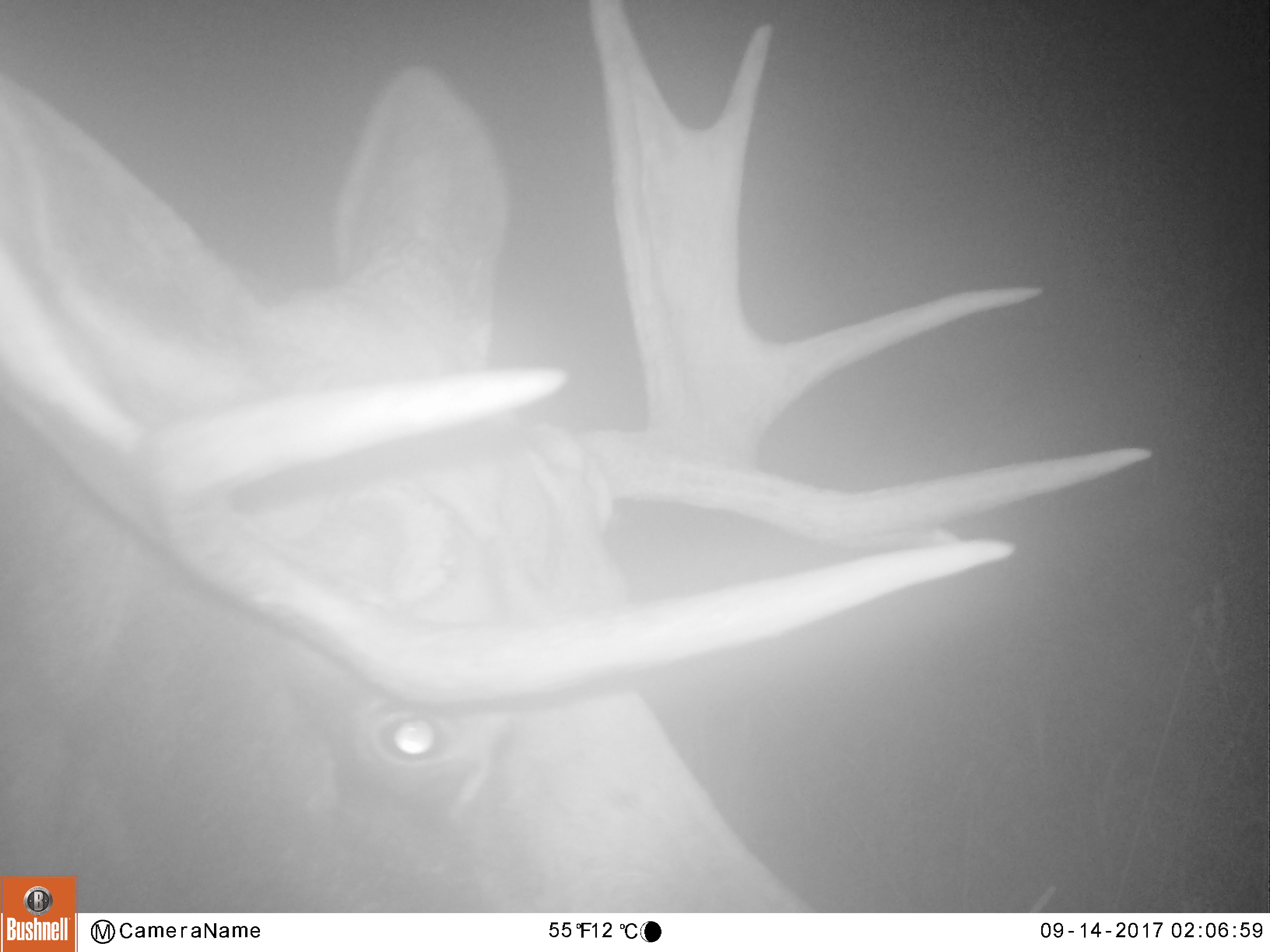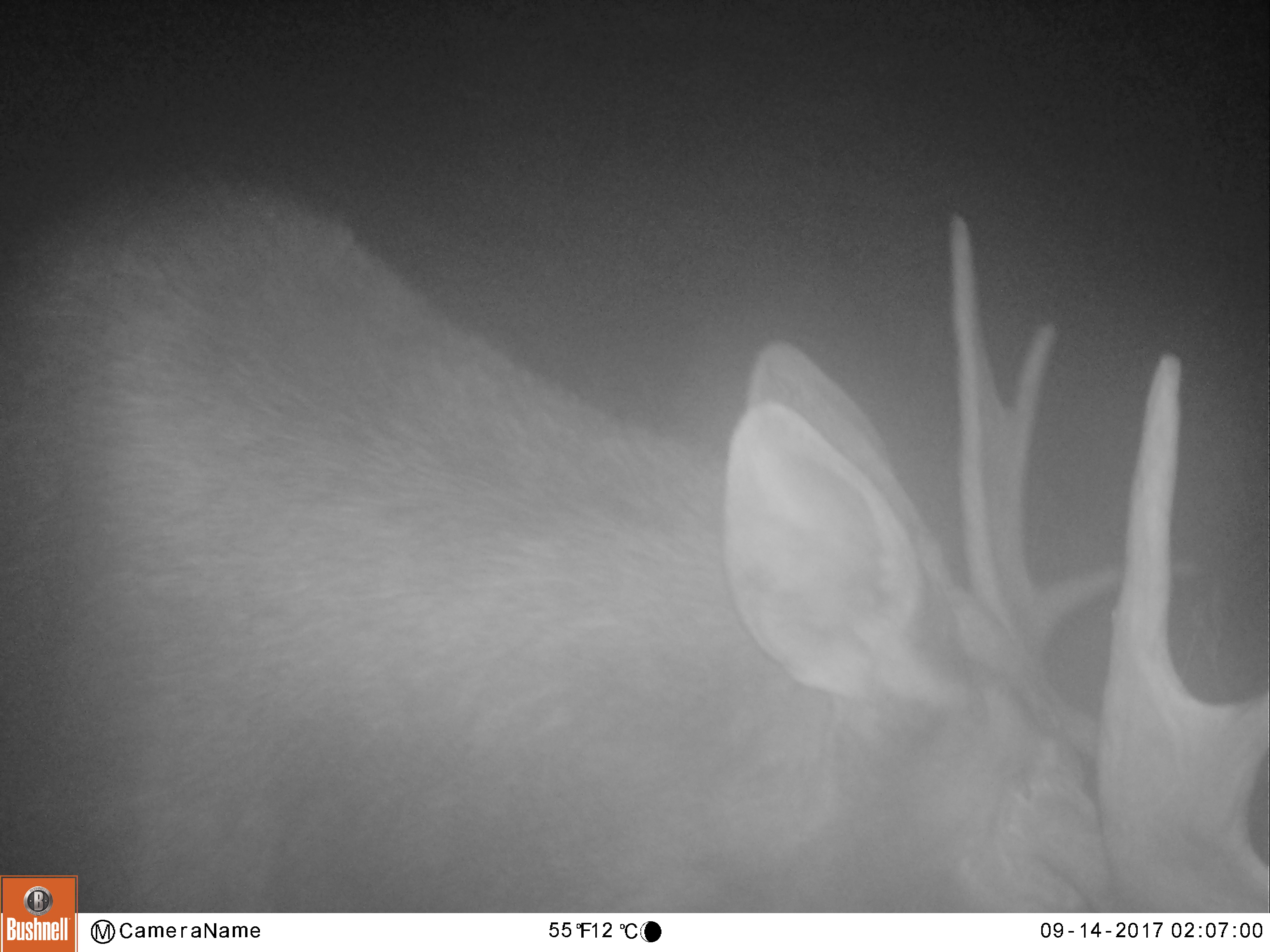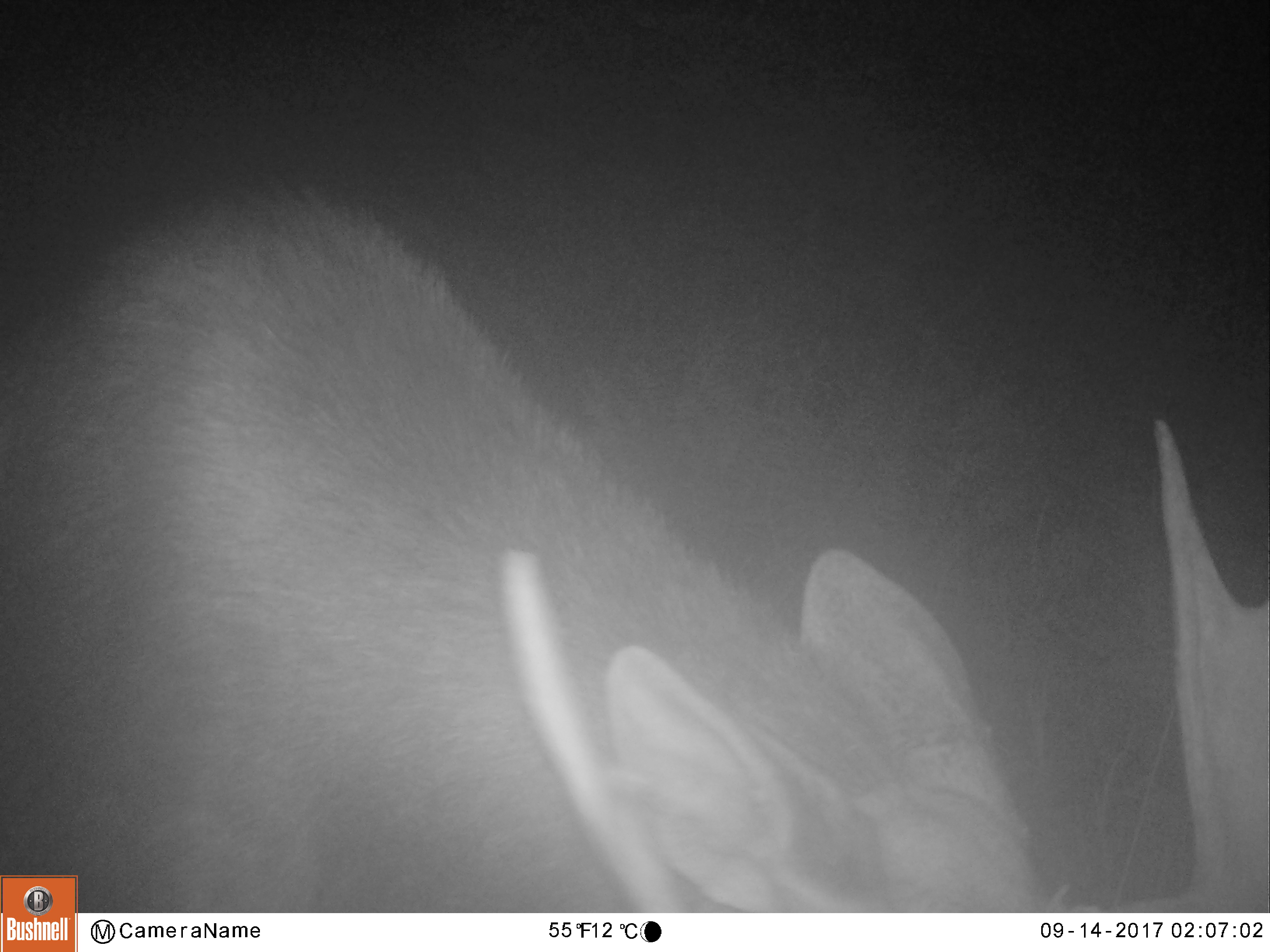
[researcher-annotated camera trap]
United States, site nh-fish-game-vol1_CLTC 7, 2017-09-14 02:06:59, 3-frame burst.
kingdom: Animalia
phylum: Chordata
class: Mammalia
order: Artiodactyla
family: Cervidae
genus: Alces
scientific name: Alces alces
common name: moose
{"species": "moose (Alces alces)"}